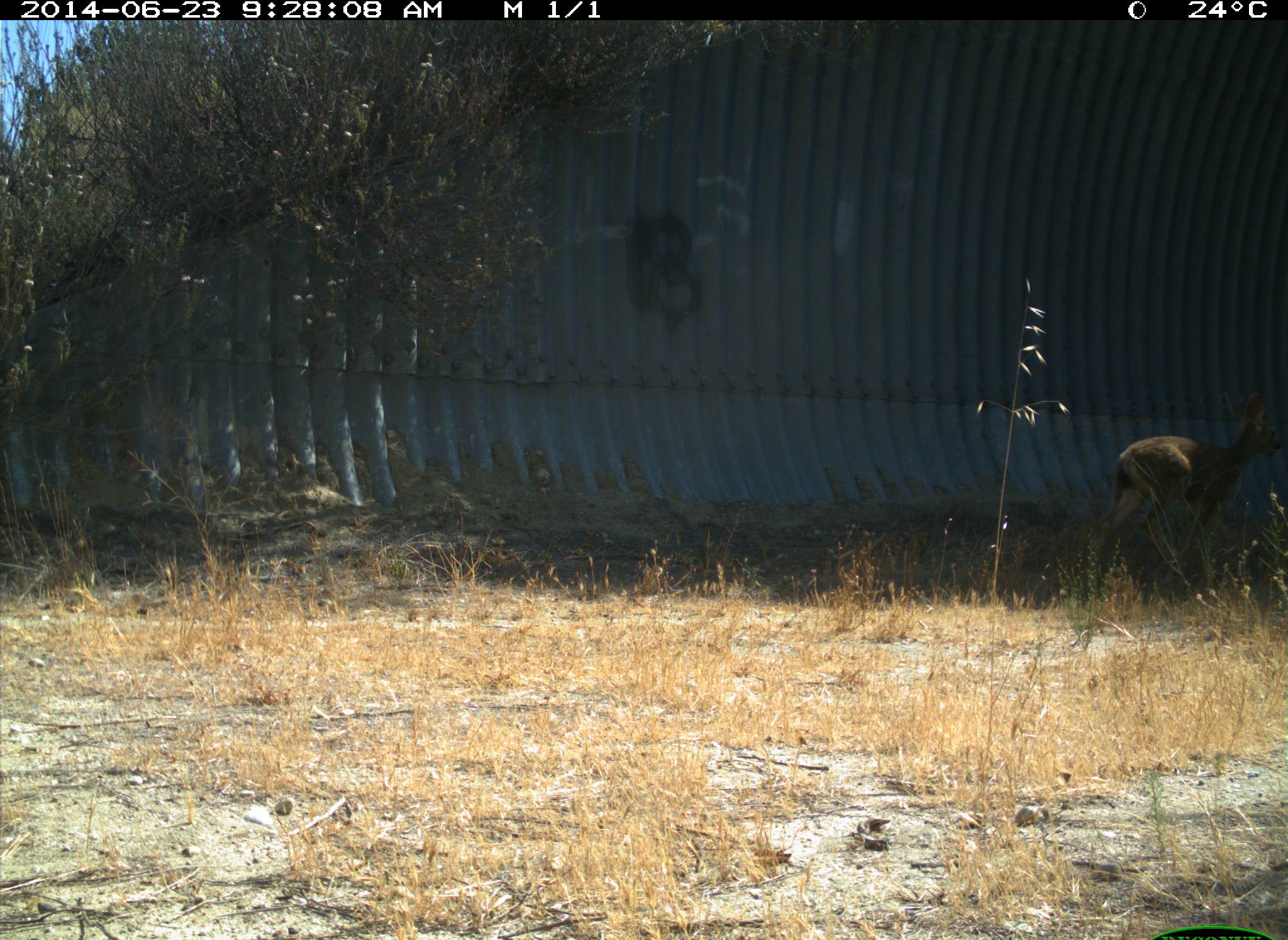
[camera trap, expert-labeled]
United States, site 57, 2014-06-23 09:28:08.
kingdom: Animalia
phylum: Chordata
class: Mammalia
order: Artiodactyla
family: Cervidae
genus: Odocoileus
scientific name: Odocoileus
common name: deer